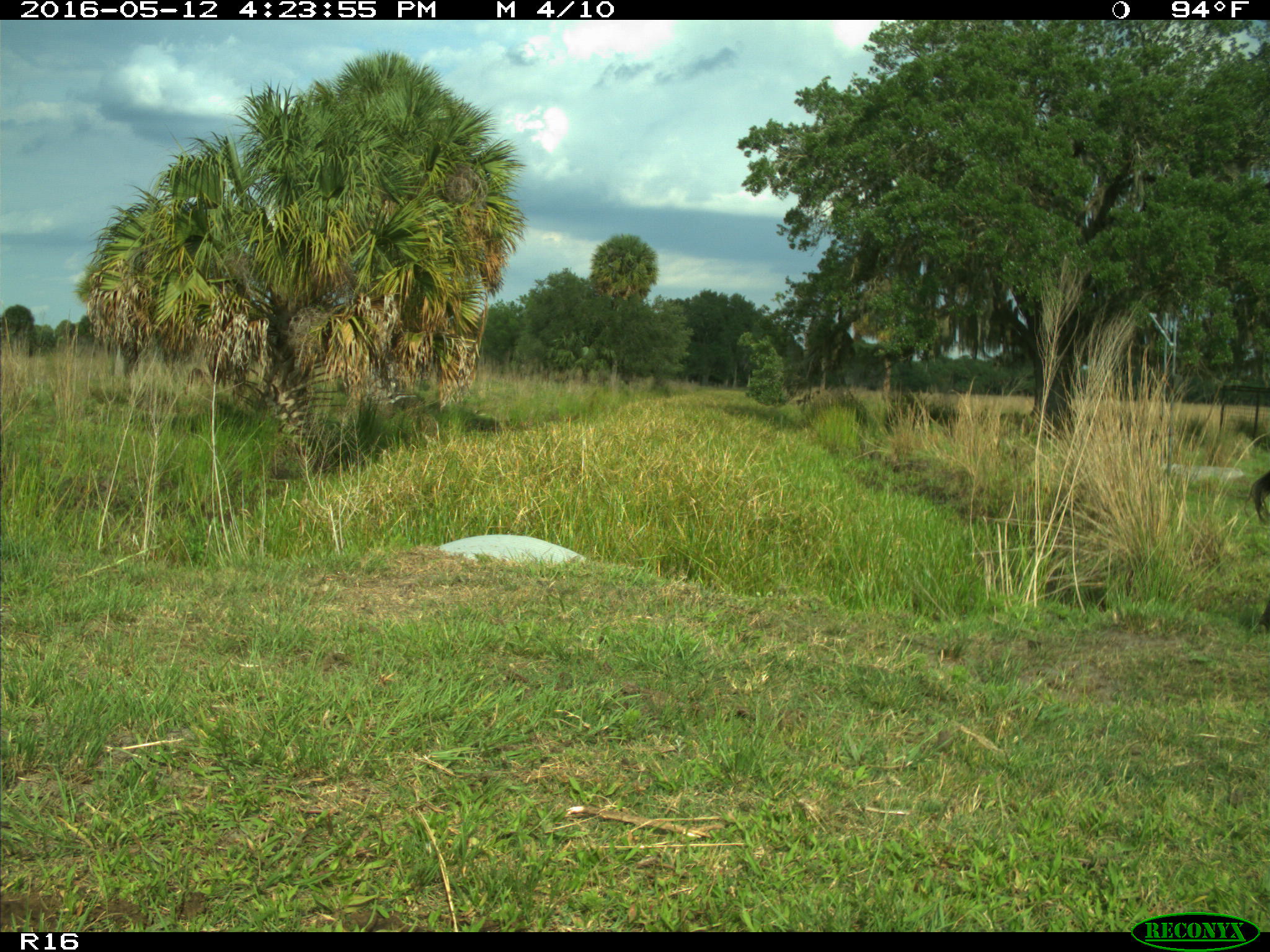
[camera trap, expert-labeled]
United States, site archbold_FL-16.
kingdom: Animalia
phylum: Chordata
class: Mammalia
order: Artiodactyla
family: Bovidae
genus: Bos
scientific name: Bos taurus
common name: domestic cow